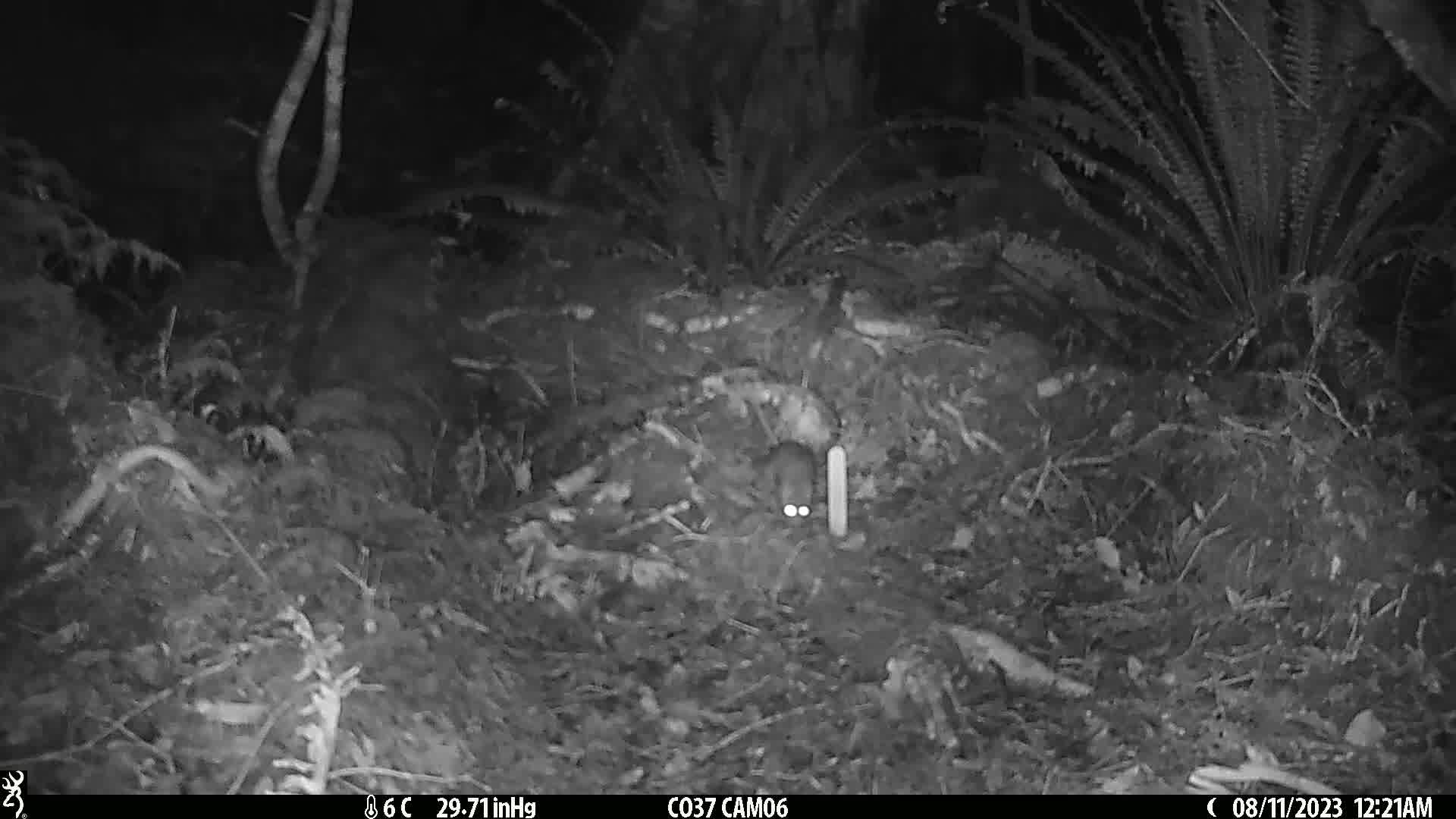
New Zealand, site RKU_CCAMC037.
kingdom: Animalia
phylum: Chordata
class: Mammalia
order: Rodentia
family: Muridae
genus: Rattus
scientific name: Rattus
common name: rat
Rat (Rattus).